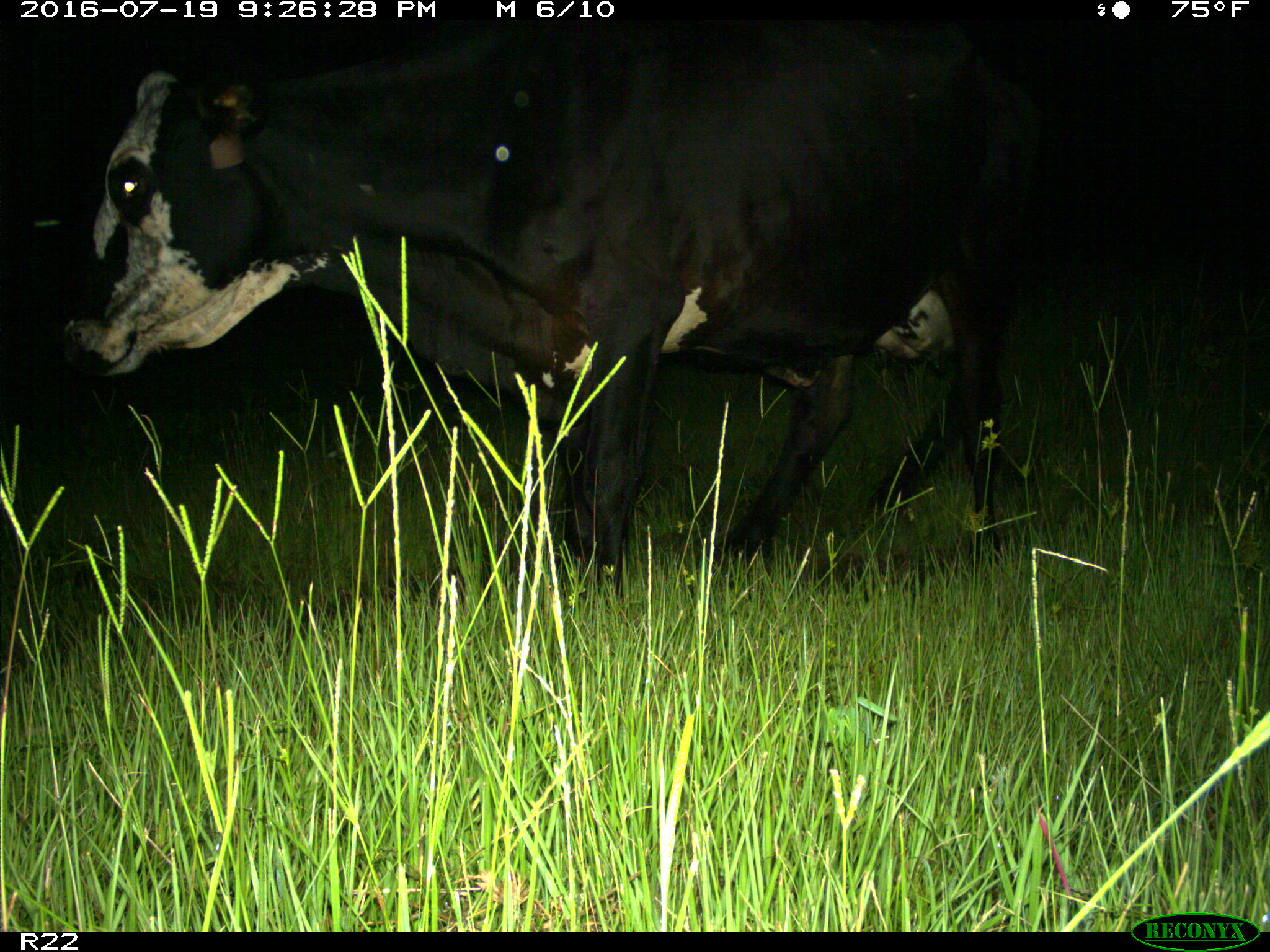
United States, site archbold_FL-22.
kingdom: Animalia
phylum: Chordata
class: Mammalia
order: Artiodactyla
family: Bovidae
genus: Bos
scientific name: Bos taurus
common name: domestic cow